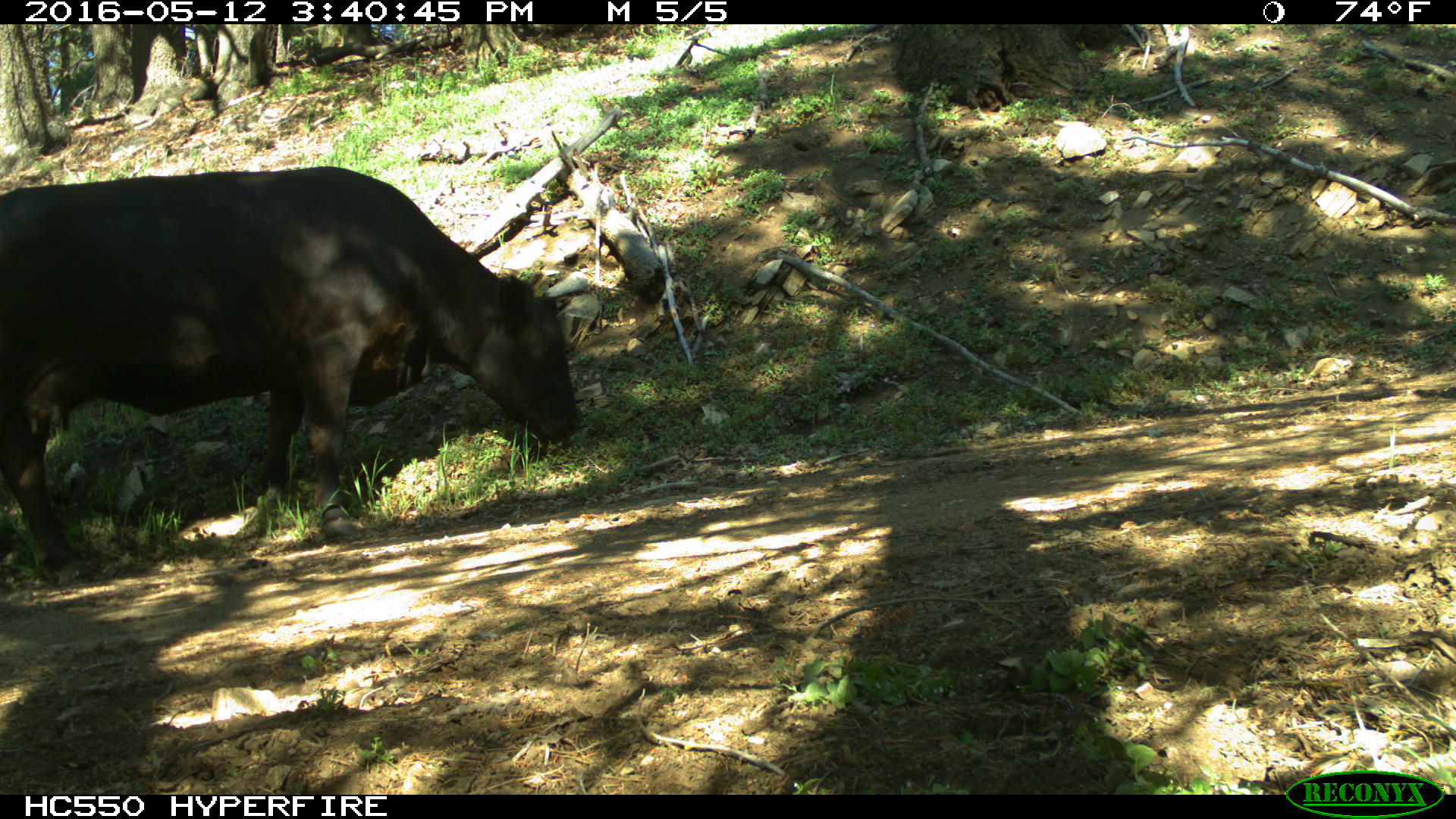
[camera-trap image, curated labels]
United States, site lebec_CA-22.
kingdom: Animalia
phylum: Chordata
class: Mammalia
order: Artiodactyla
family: Bovidae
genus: Bos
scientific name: Bos taurus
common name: domestic cow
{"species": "Bos taurus (domestic cow)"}